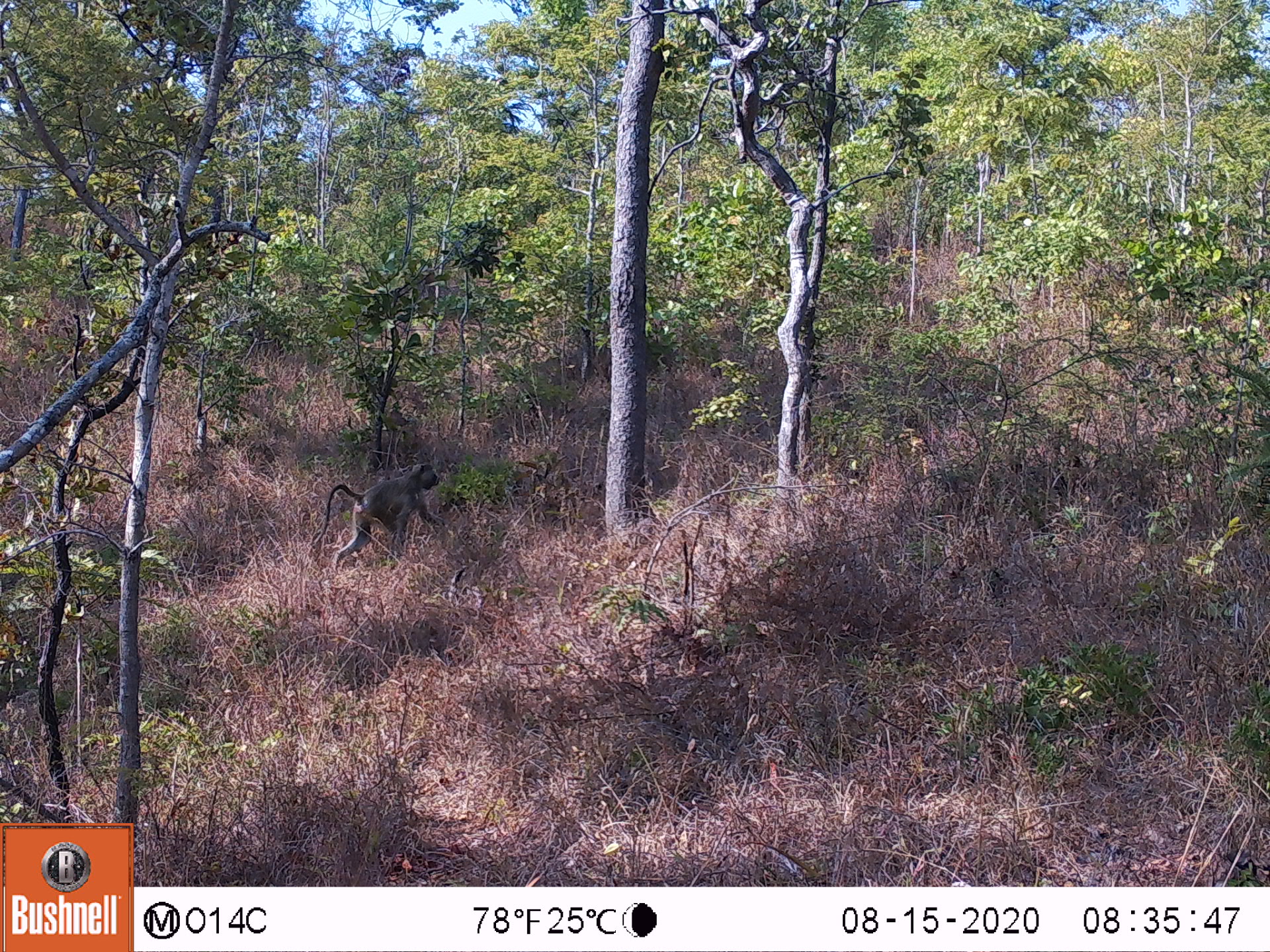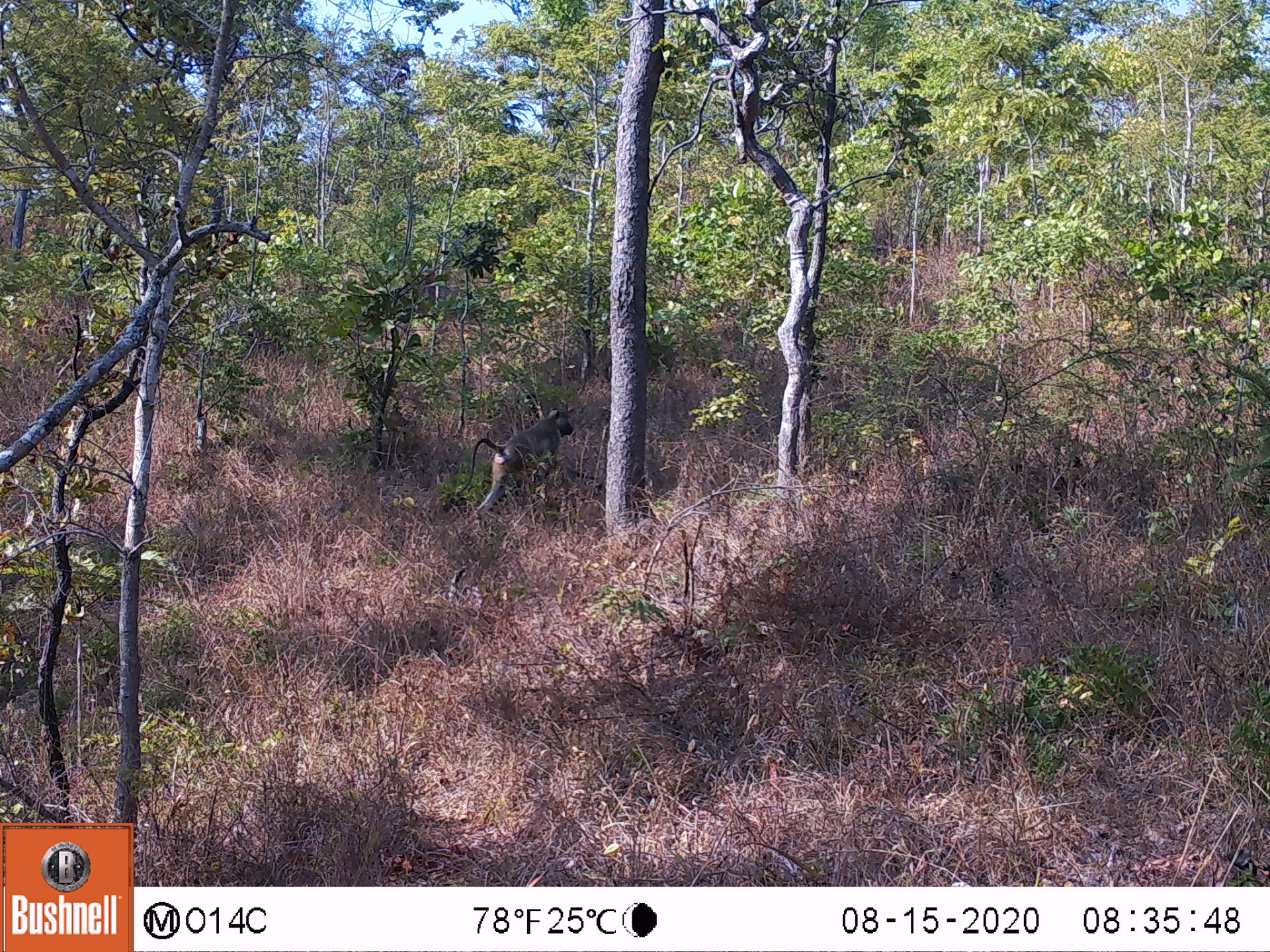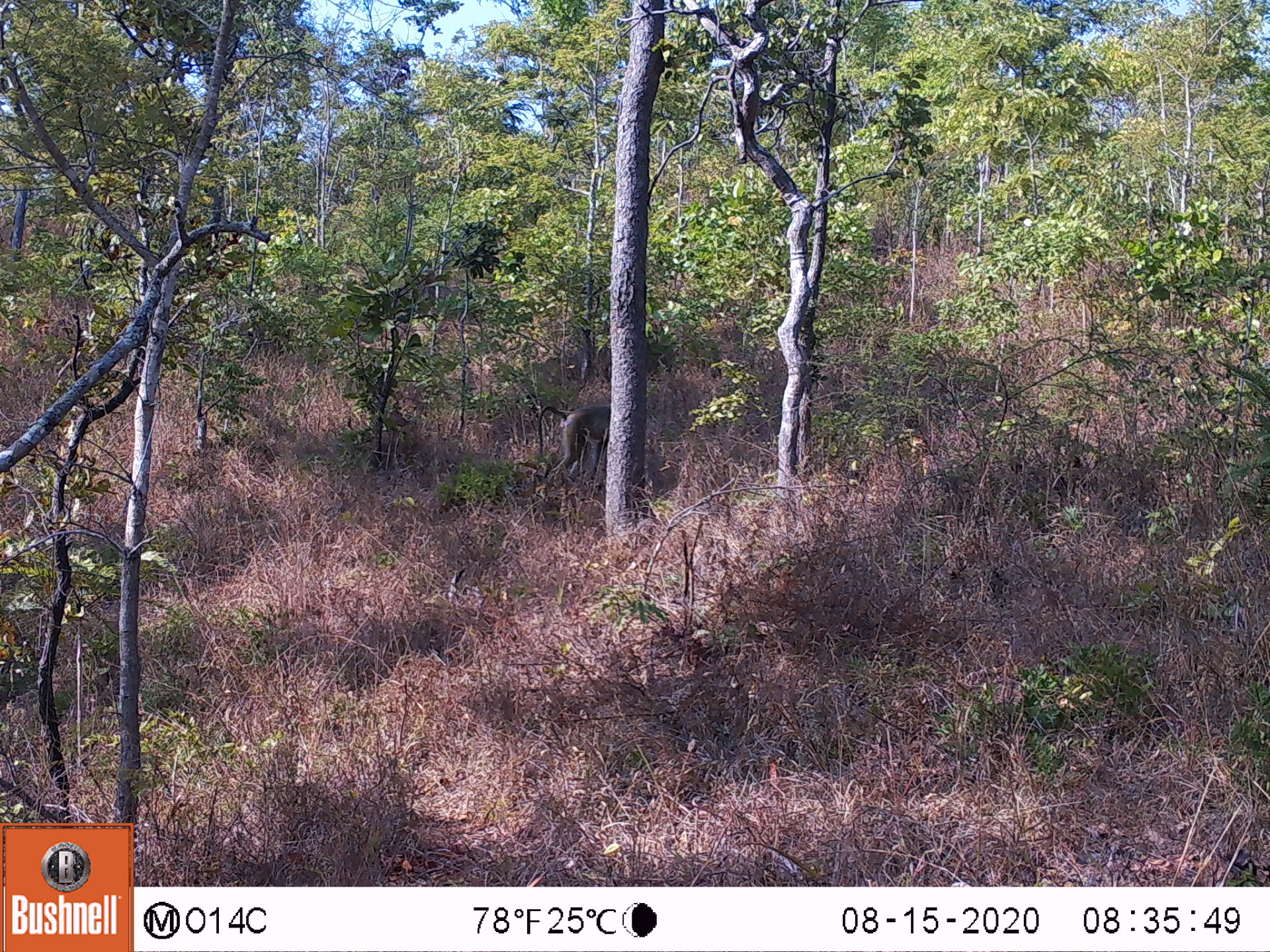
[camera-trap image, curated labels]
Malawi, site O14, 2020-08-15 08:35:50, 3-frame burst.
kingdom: Animalia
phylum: Chordata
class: Mammalia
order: Primates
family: Cercopithecidae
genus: Papio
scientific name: Papio cynocephalus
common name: yellow baboon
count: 1